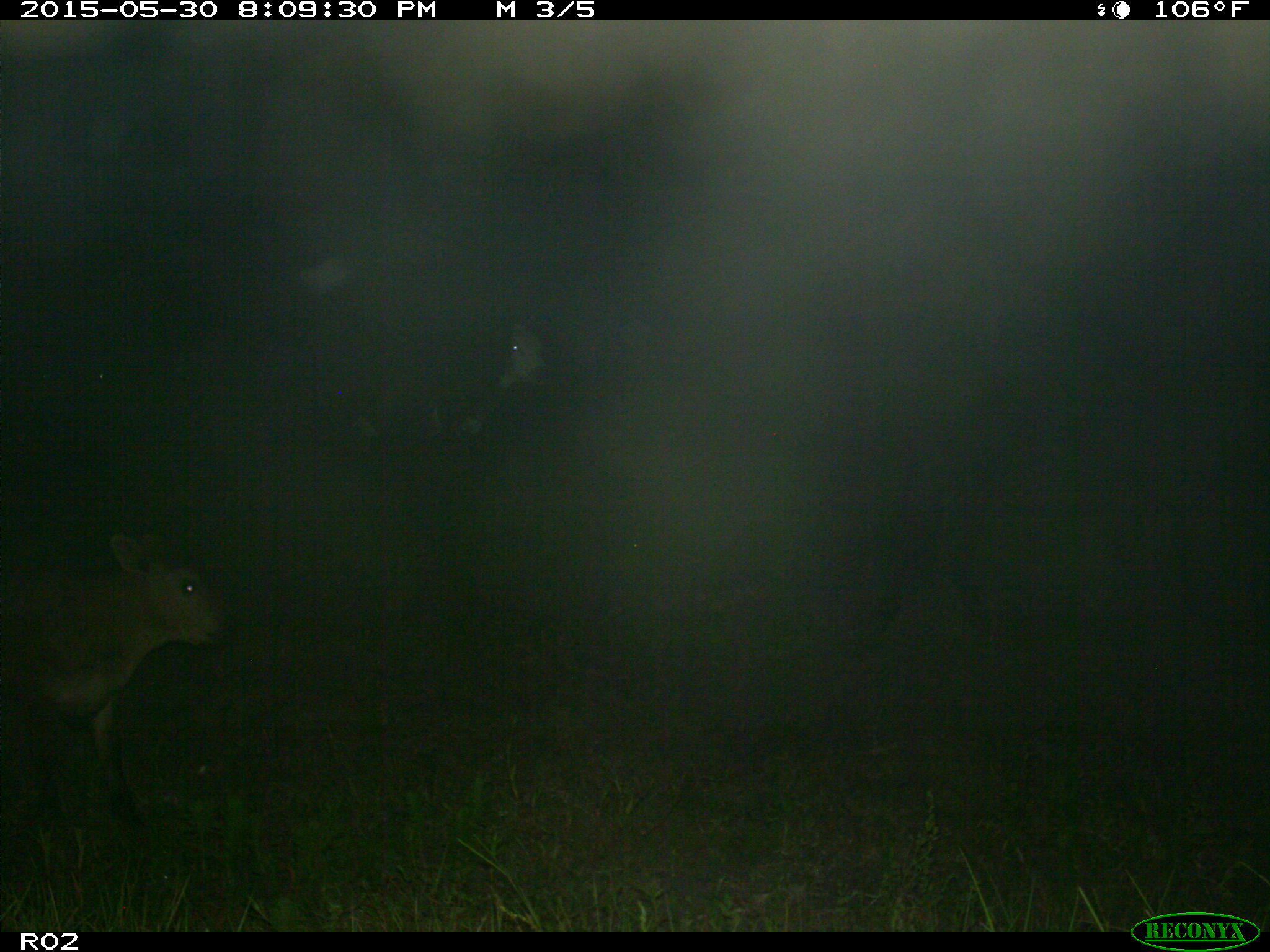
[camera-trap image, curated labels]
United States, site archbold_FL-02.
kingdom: Animalia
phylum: Chordata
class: Mammalia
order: Artiodactyla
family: Bovidae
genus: Bos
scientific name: Bos taurus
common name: domestic cow